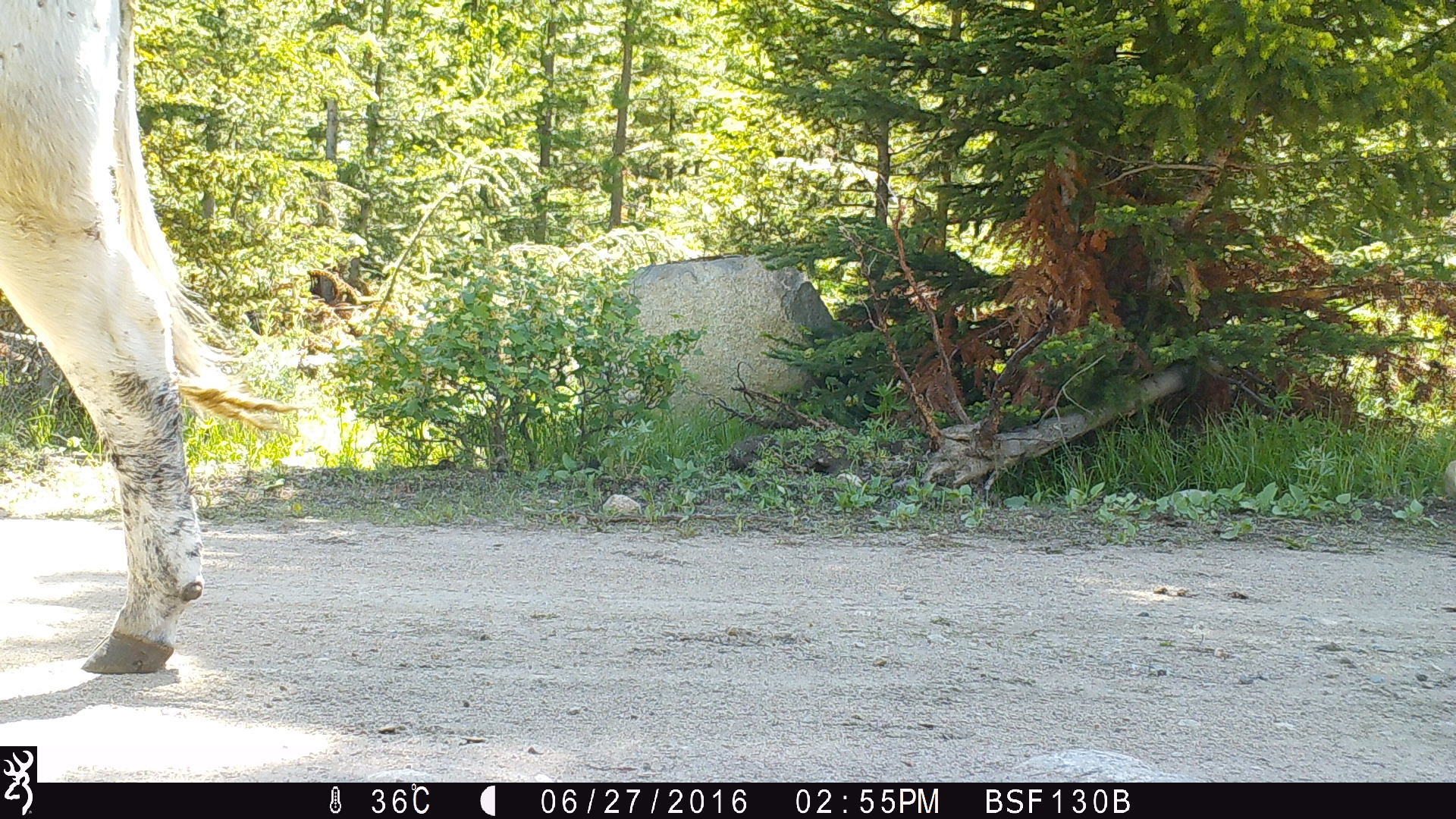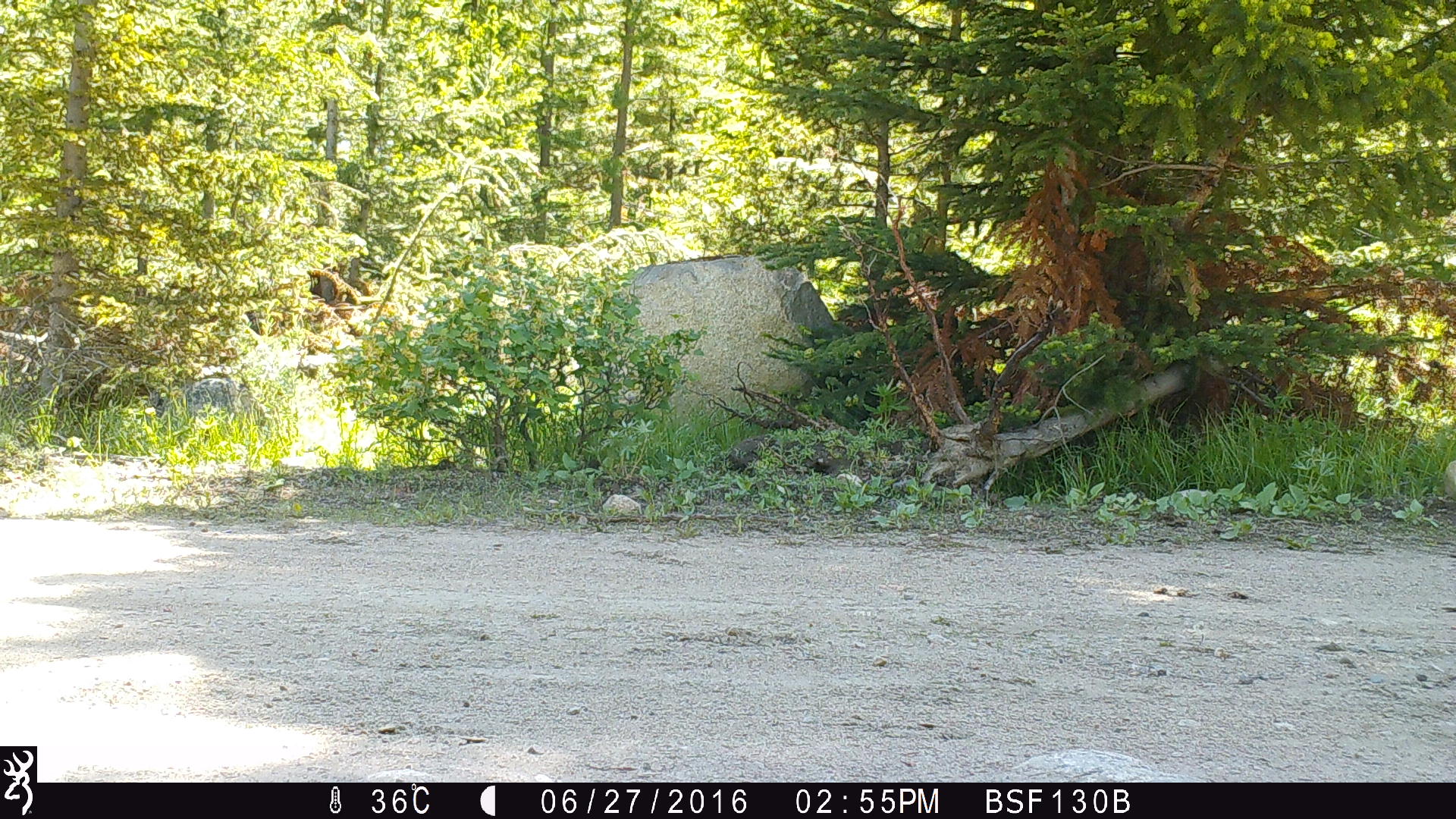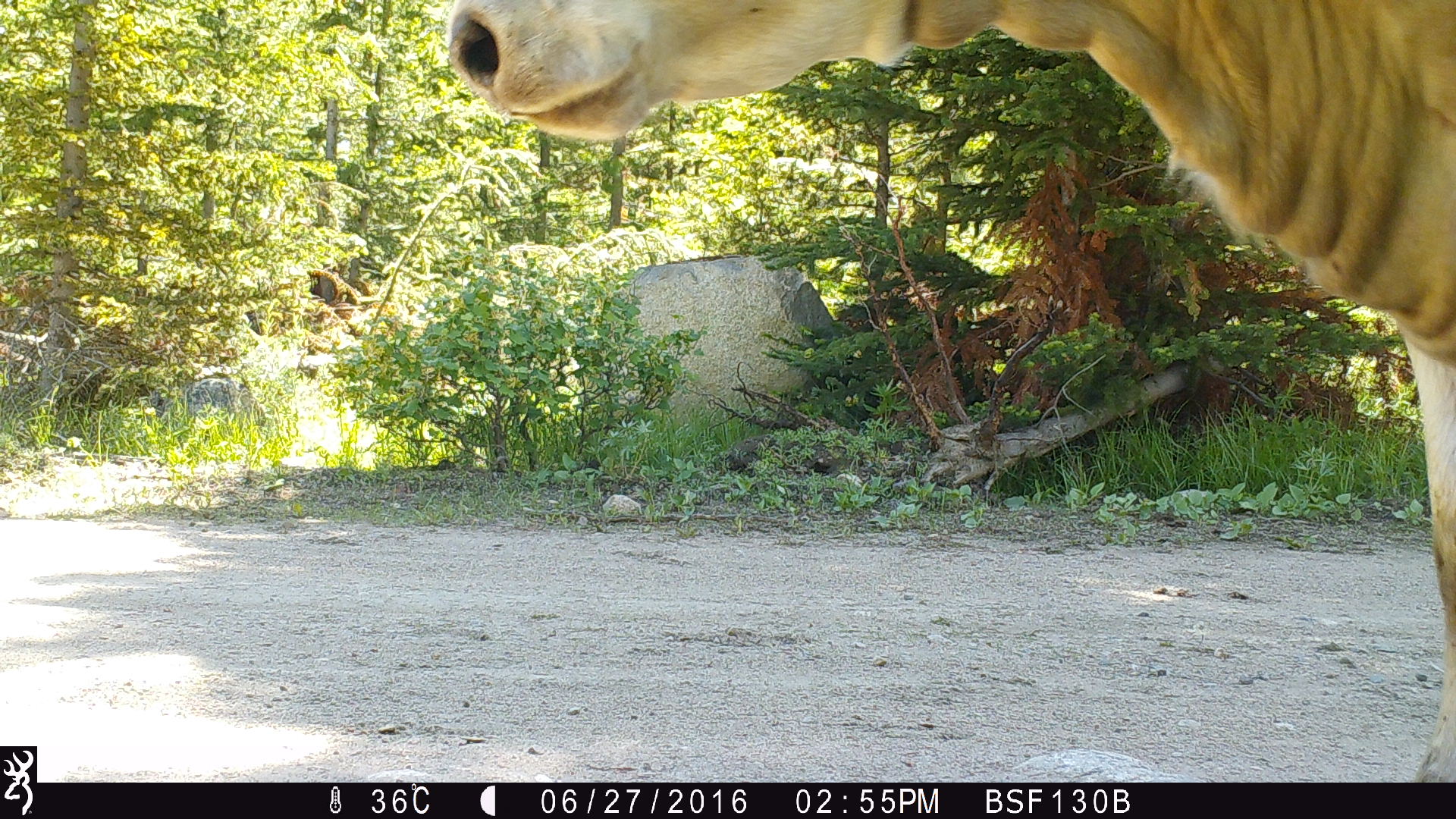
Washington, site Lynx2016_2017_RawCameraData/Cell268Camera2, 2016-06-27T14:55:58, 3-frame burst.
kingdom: Animalia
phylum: Chordata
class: Mammalia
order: Artiodactyla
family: Bovidae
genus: Bos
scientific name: Bos taurus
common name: domestic cattle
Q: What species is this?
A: Domestic cattle (Bos taurus).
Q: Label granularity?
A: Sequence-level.